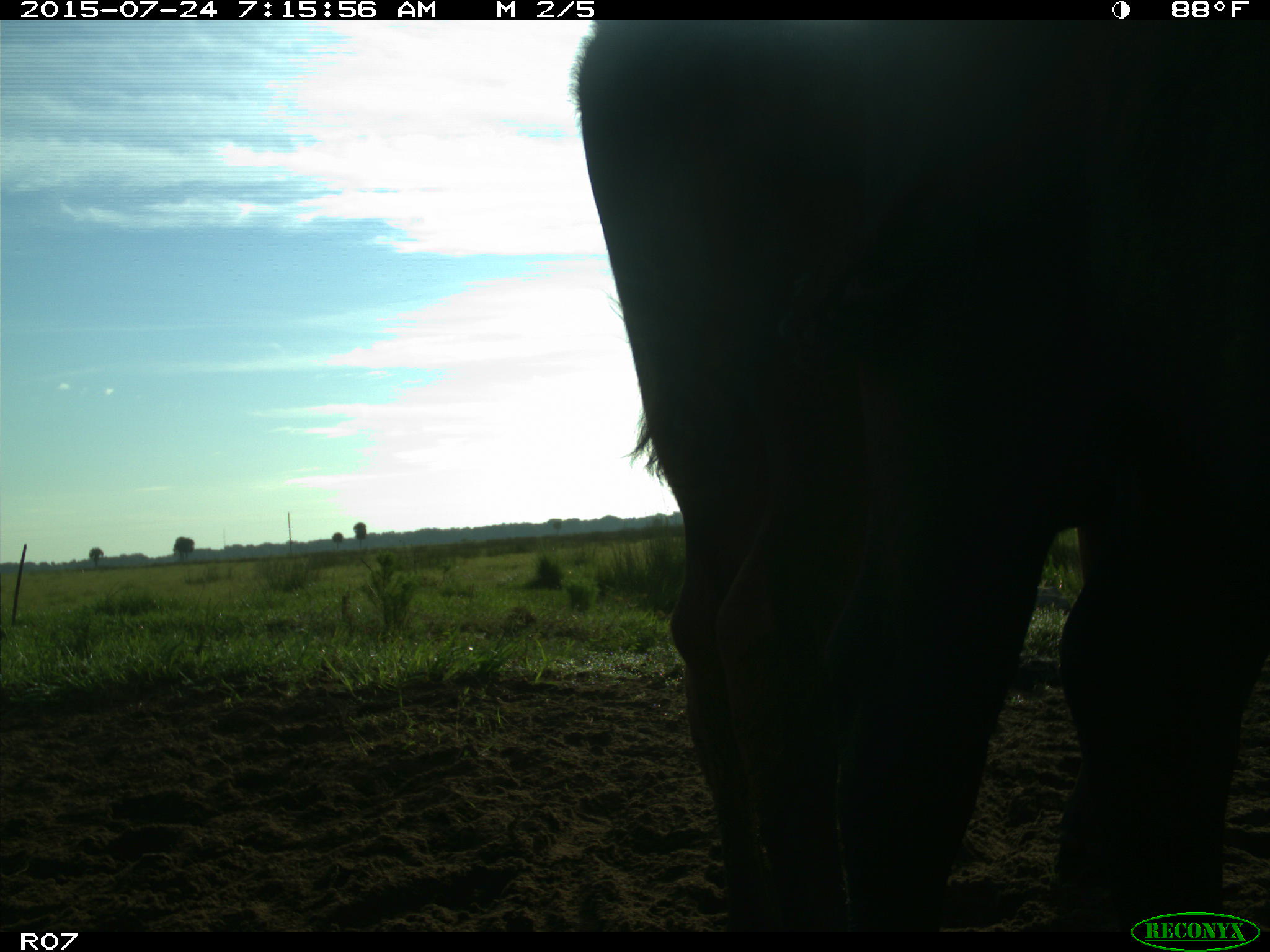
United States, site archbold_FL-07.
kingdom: Animalia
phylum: Chordata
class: Mammalia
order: Artiodactyla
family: Bovidae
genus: Bos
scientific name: Bos taurus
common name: domestic cow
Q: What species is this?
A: Bos taurus (domestic cow).